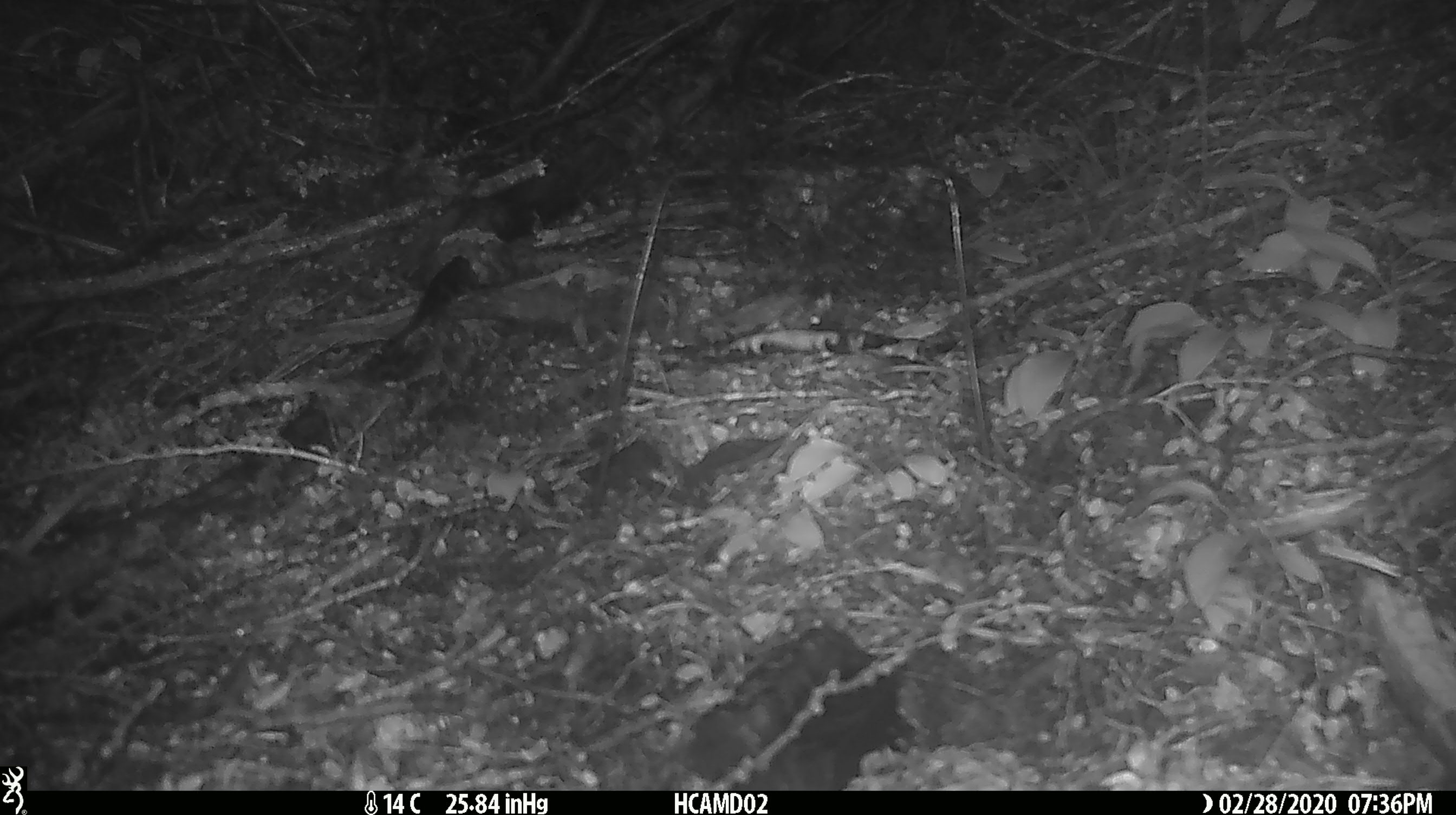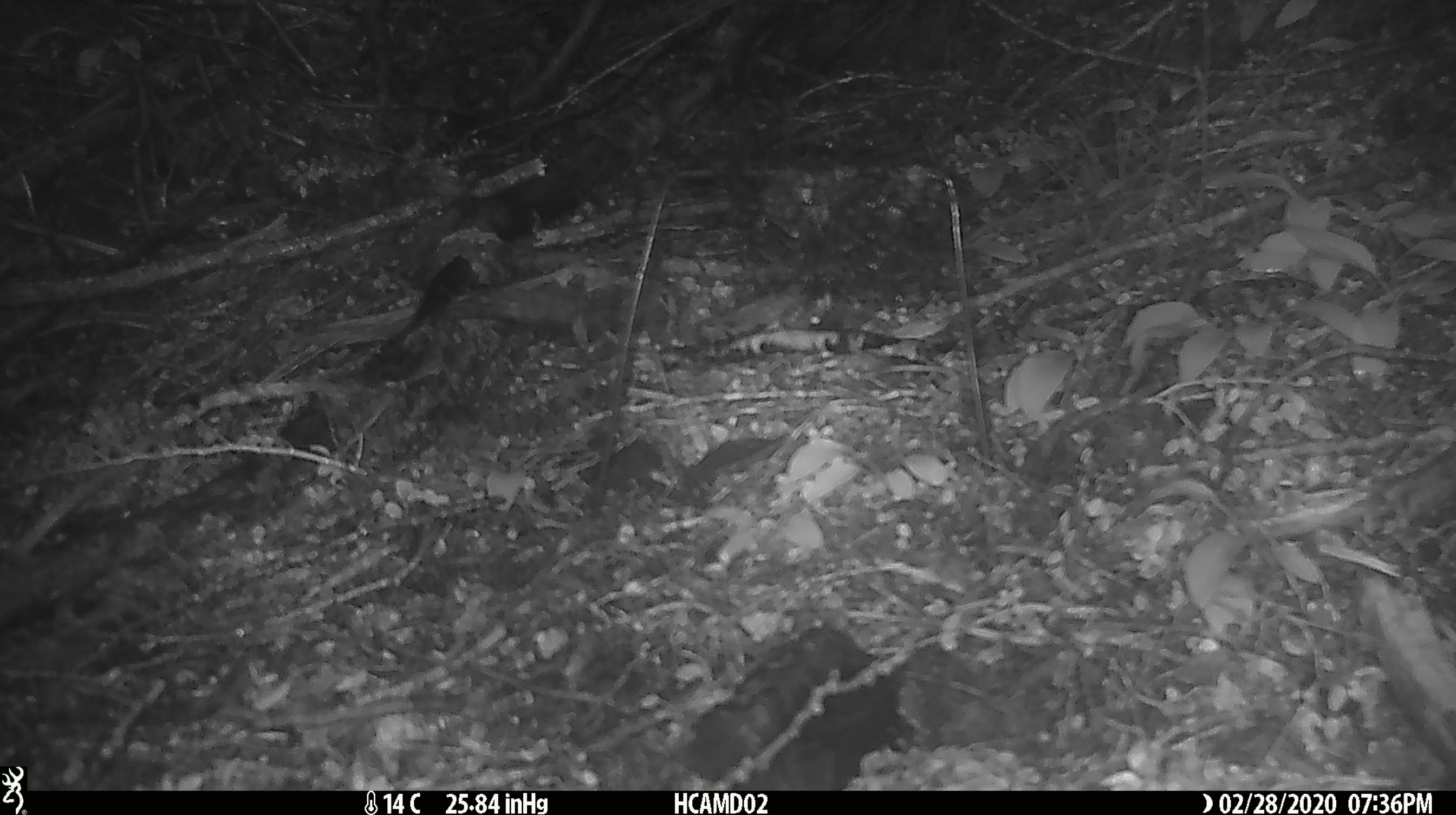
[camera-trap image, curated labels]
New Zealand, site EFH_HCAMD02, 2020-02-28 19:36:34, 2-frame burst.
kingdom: Animalia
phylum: Chordata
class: Mammalia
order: Rodentia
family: Muridae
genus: Rattus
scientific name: Rattus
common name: rat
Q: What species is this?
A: Rat (Rattus).